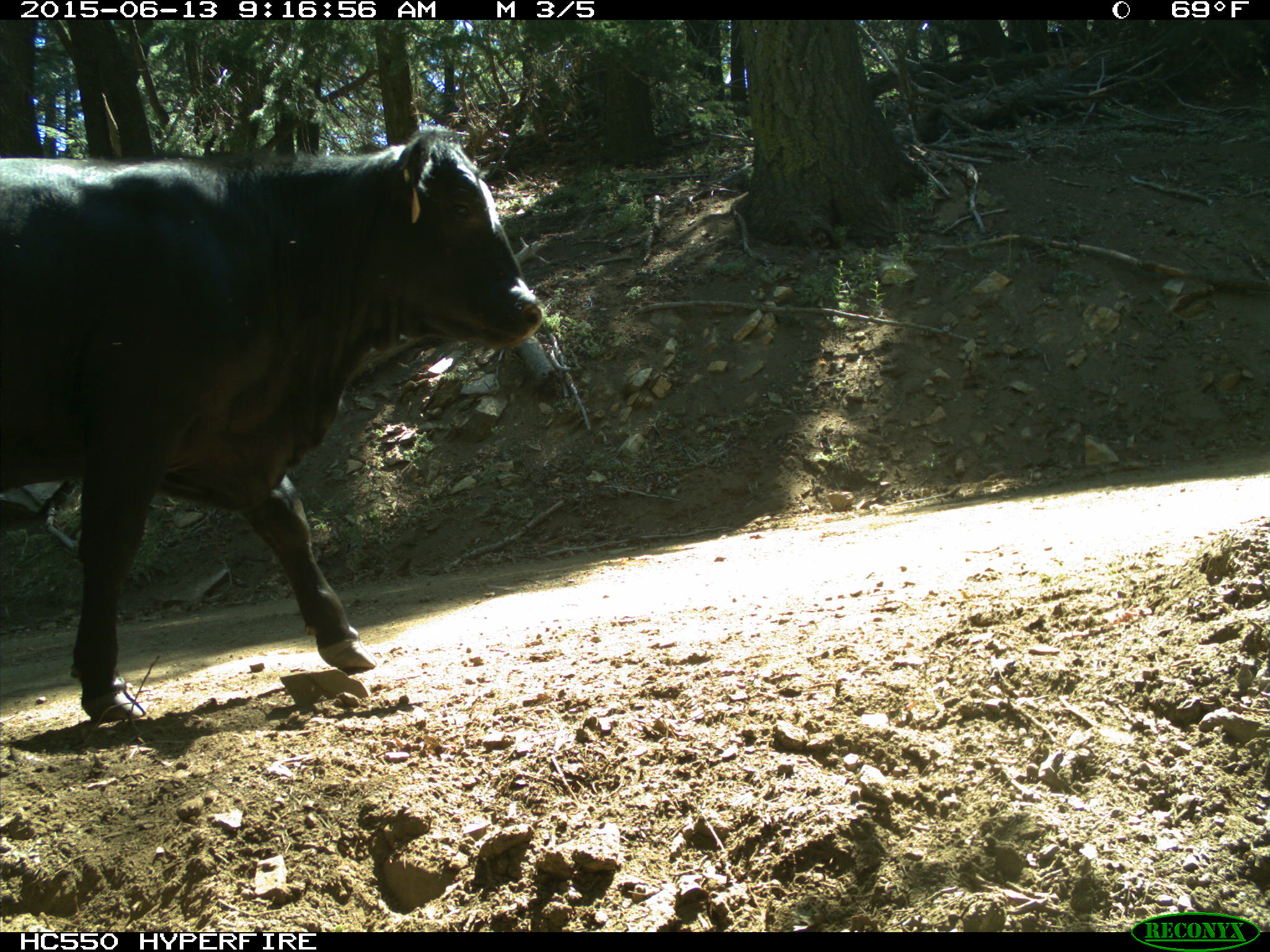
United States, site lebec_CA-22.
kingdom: Animalia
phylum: Chordata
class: Mammalia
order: Artiodactyla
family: Bovidae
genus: Bos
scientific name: Bos taurus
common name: domestic cow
Bos taurus (domestic cow).